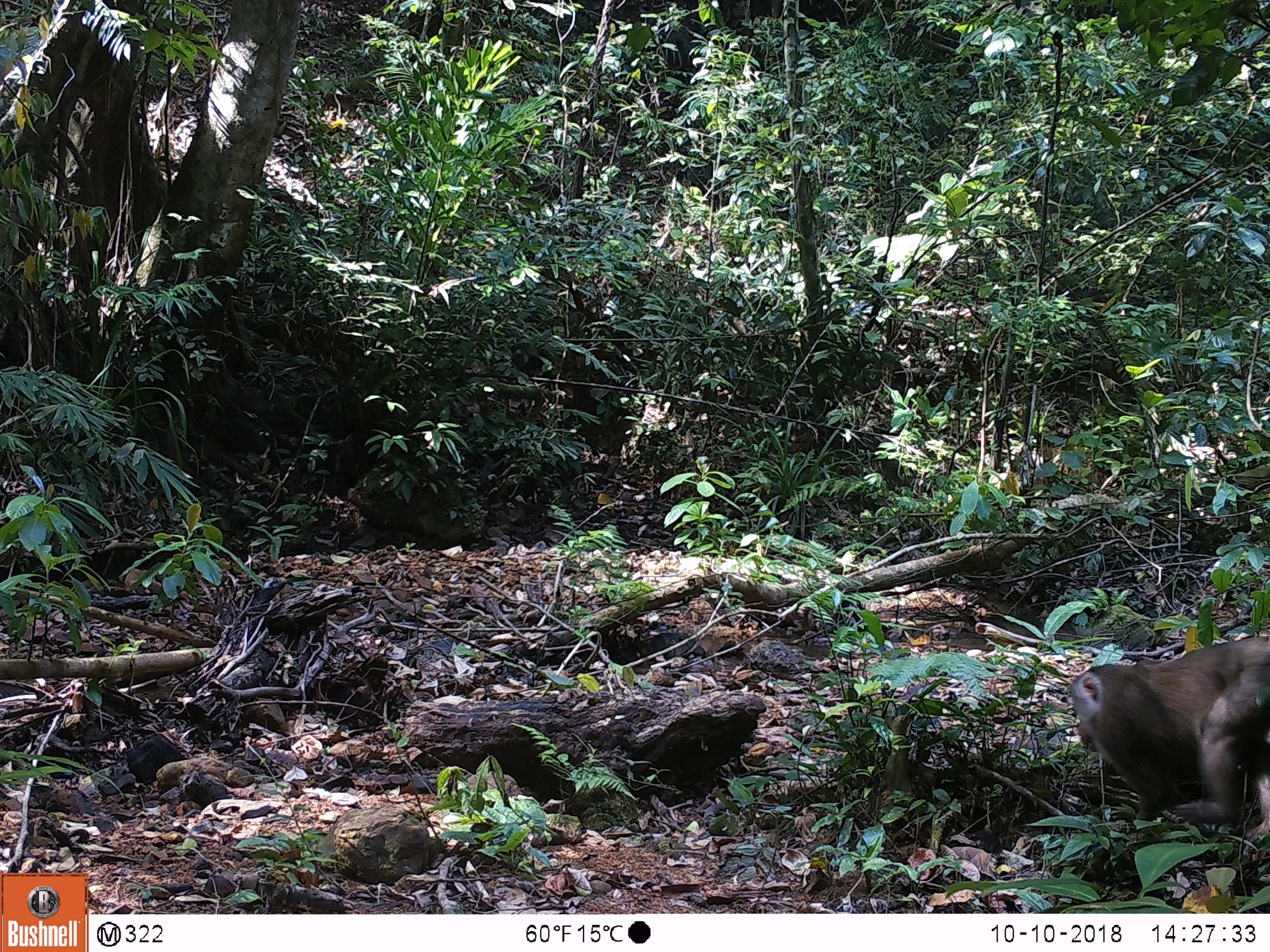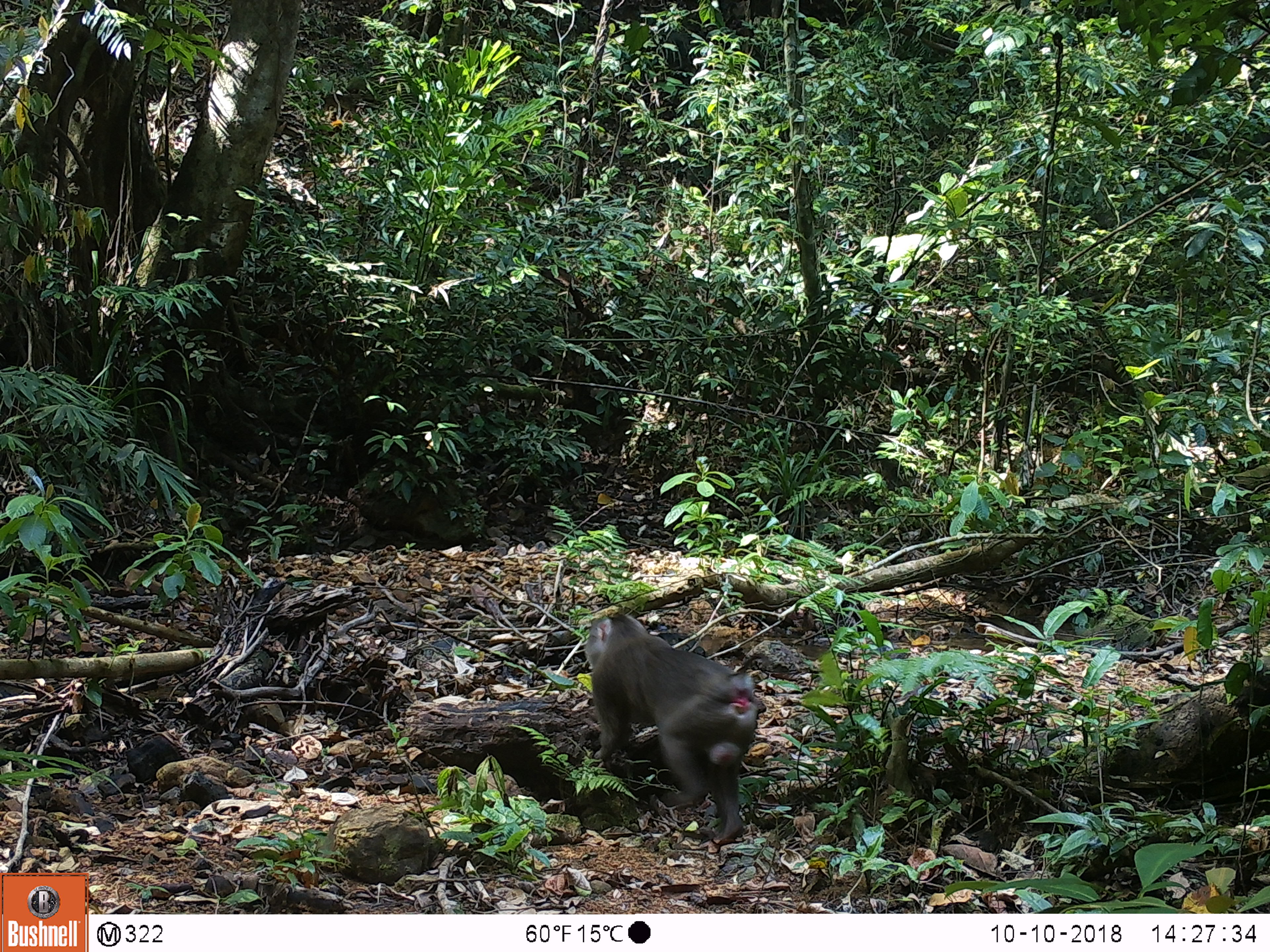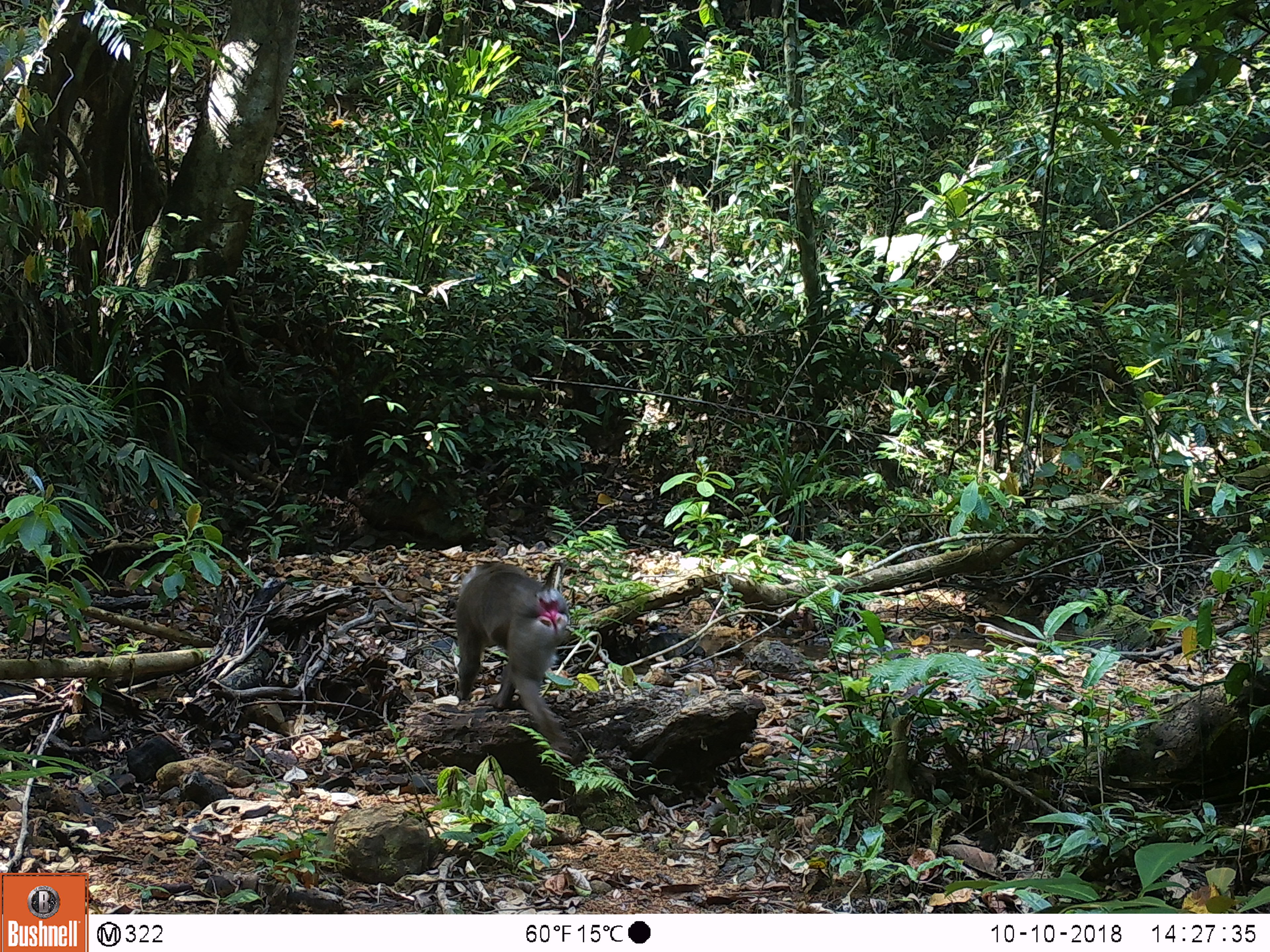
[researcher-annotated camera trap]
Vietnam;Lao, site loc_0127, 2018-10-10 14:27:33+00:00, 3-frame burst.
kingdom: Animalia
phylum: Chordata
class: Mammalia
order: Primates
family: Cercopithecidae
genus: Macaca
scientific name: Macaca nemestrina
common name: pig-tailed macaque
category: pig tailed macaque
Pig tailed macaque (pig-tailed macaque) (Macaca nemestrina). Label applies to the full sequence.